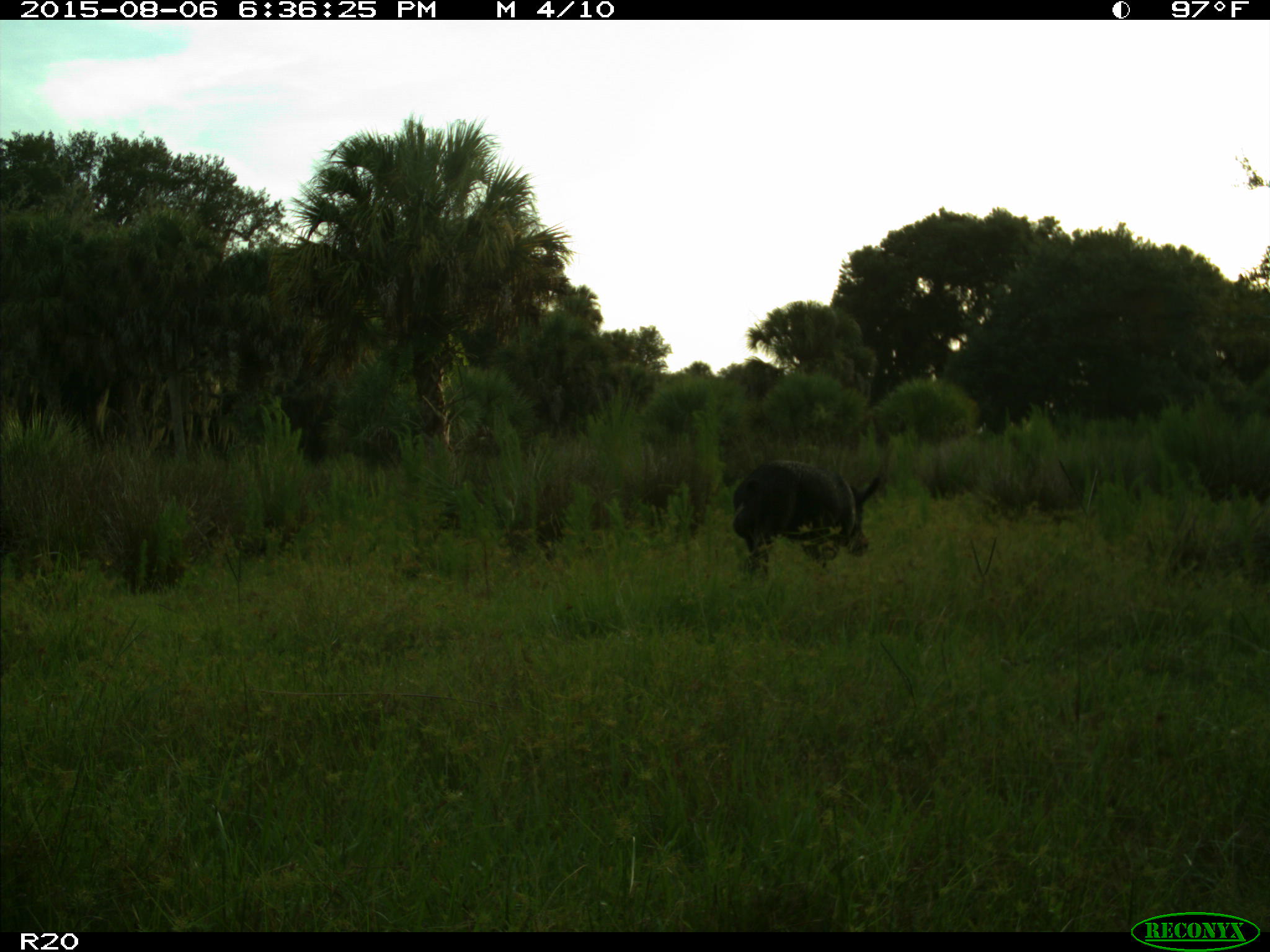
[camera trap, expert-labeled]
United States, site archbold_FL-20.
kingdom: Animalia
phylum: Chordata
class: Mammalia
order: Artiodactyla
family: Suidae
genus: Sus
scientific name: Sus scrofa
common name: wild boar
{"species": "Sus scrofa (wild boar)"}